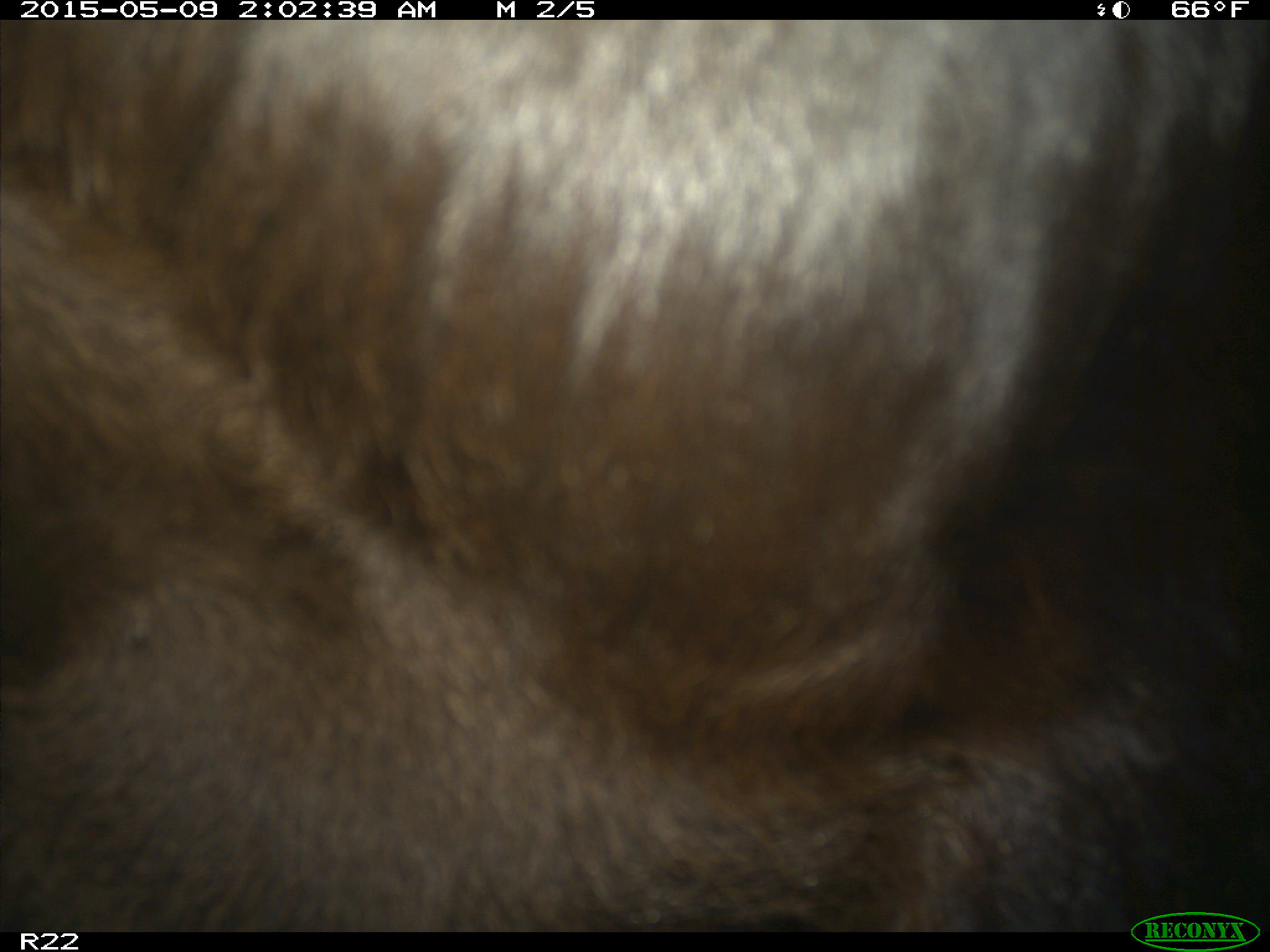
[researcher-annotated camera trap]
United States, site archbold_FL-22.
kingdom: Animalia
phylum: Chordata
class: Mammalia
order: Artiodactyla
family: Bovidae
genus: Bos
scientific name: Bos taurus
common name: domestic cow